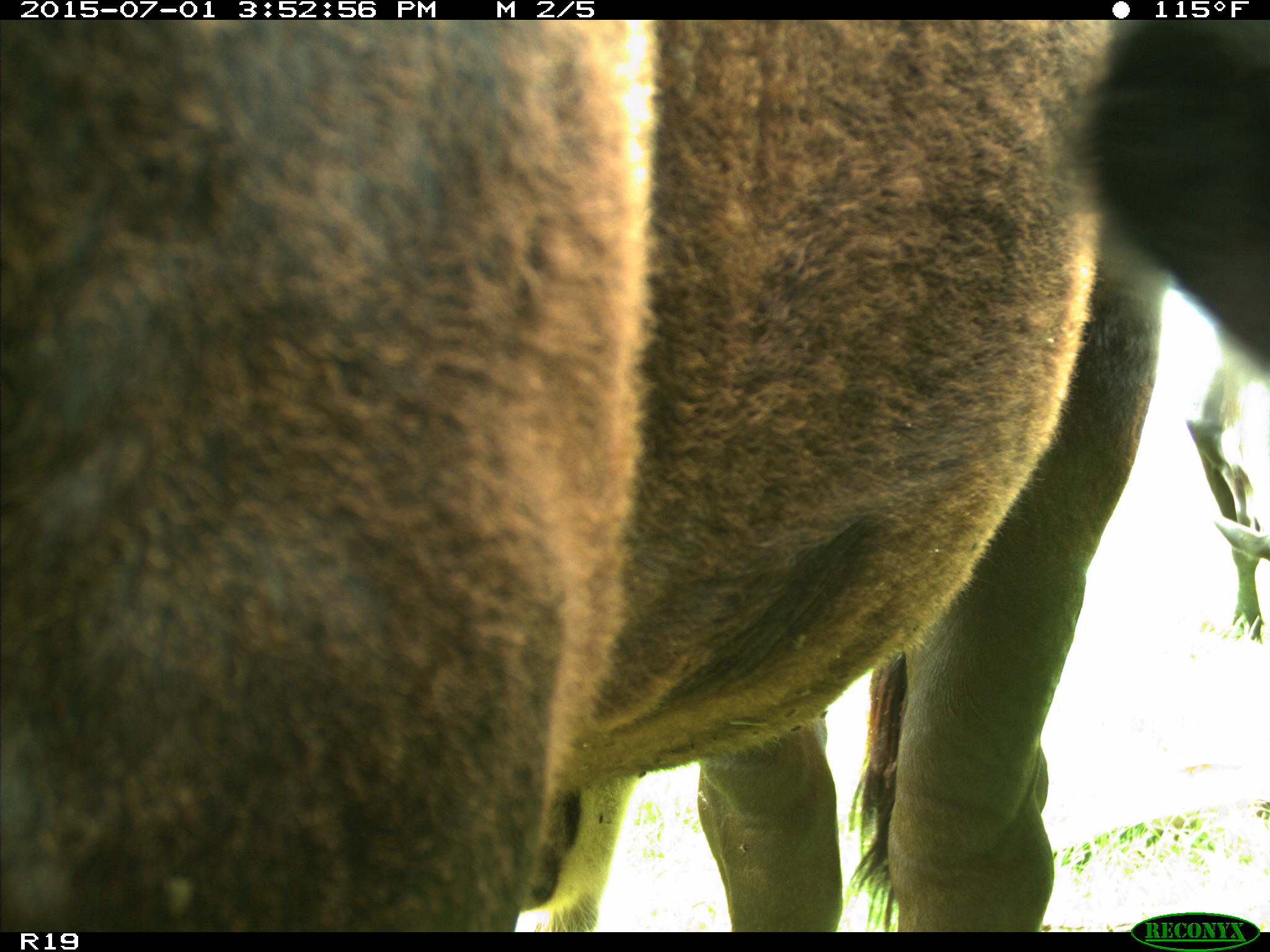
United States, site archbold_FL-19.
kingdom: Animalia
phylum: Chordata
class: Mammalia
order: Artiodactyla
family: Bovidae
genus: Bos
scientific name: Bos taurus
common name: domestic cow